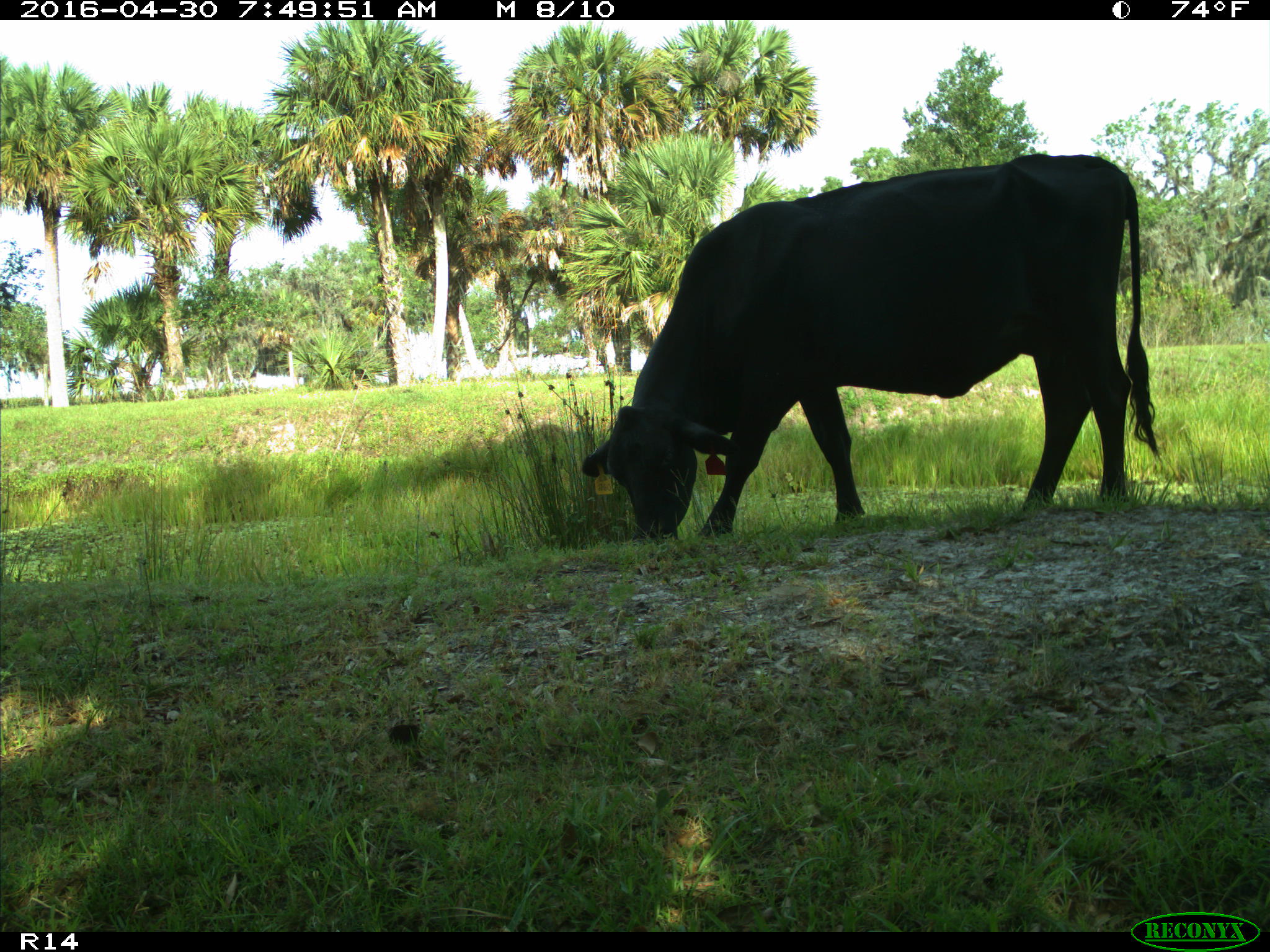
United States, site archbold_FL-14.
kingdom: Animalia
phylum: Chordata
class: Mammalia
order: Artiodactyla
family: Bovidae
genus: Bos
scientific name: Bos taurus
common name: domestic cow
Bos taurus (domestic cow).